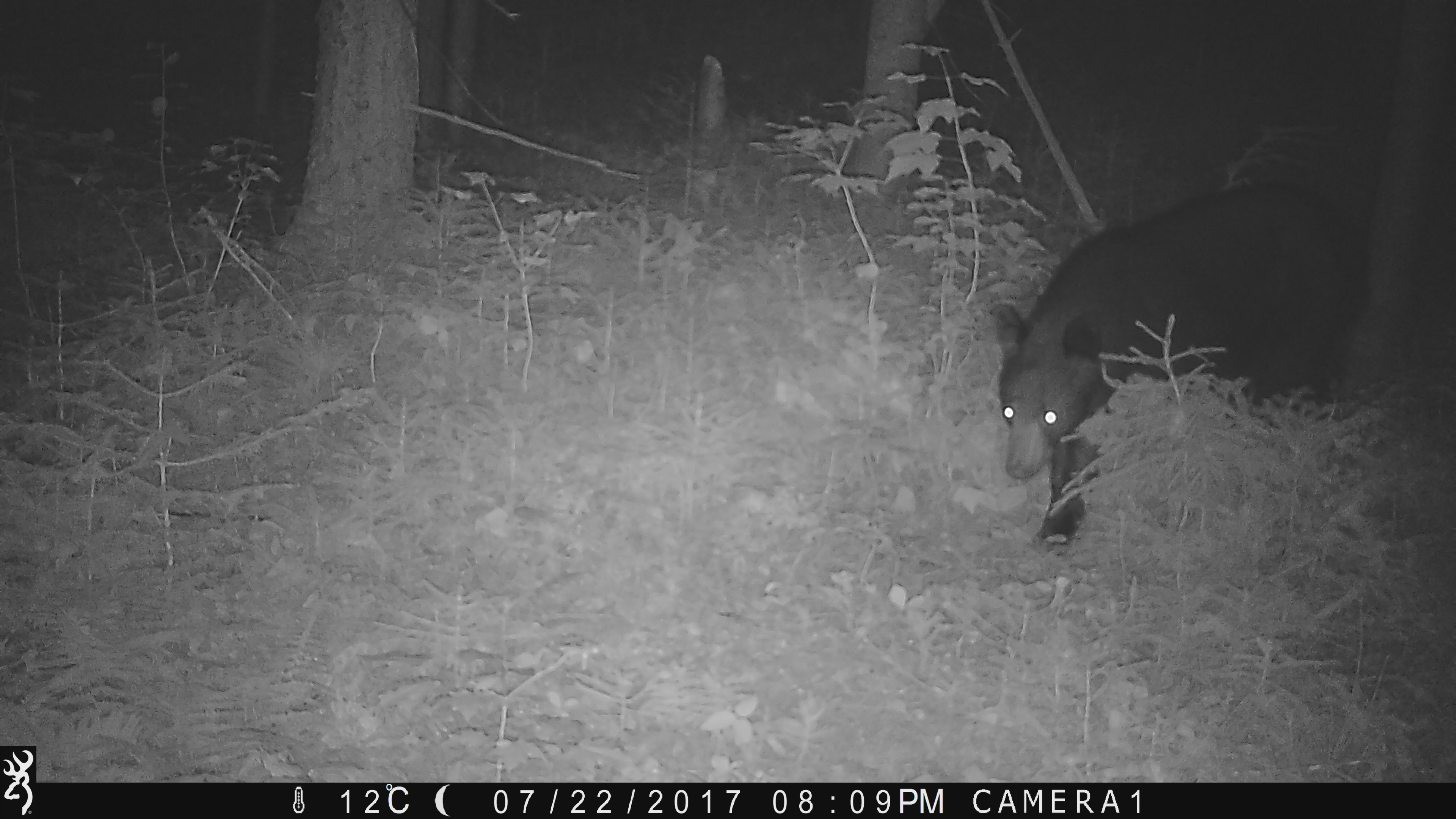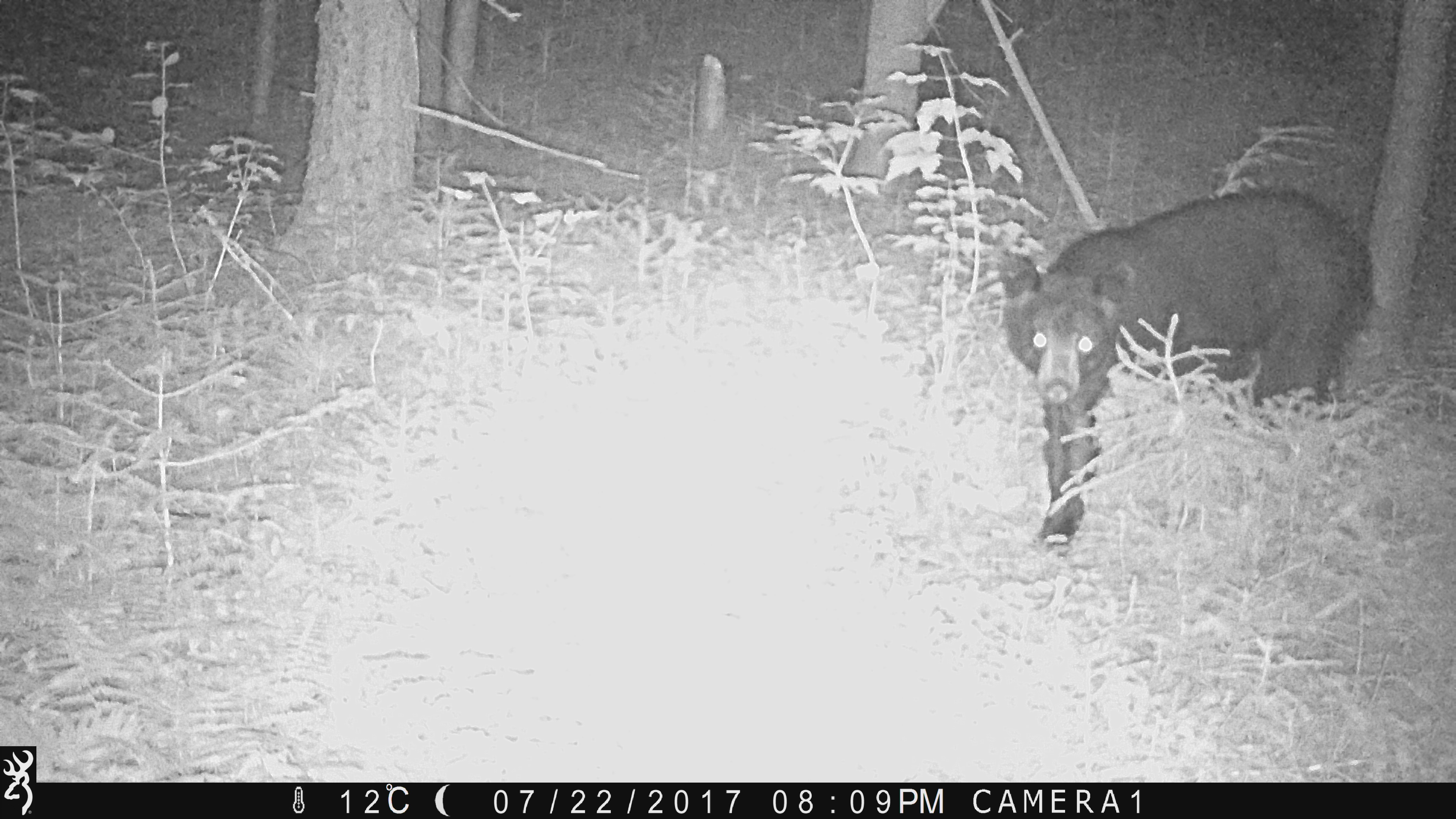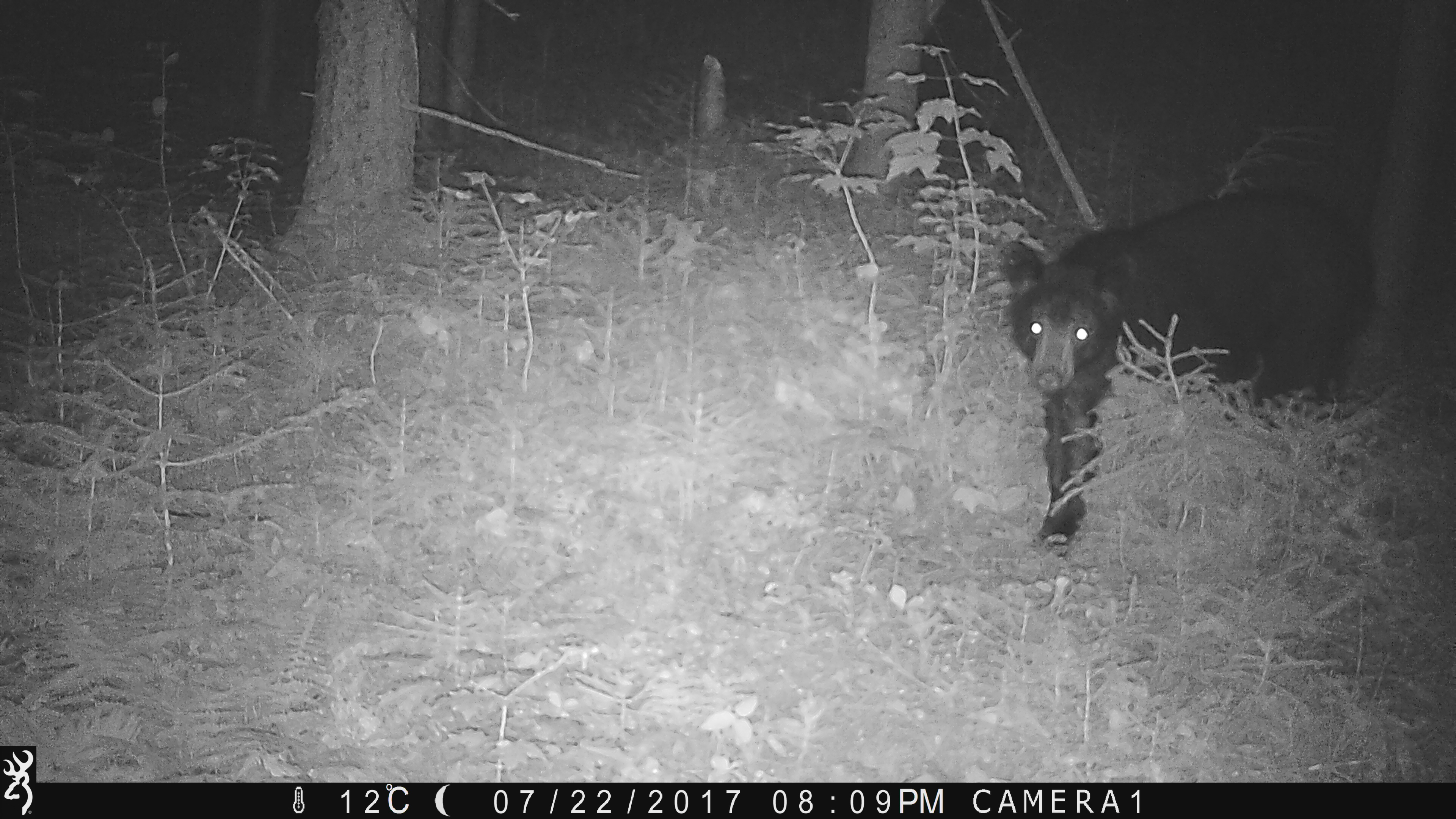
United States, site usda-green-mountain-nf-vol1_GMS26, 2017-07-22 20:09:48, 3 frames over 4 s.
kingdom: Animalia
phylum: Chordata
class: Mammalia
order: Carnivora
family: Ursidae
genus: Ursus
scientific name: Ursus americanus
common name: black bear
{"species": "black bear (Ursus americanus)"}